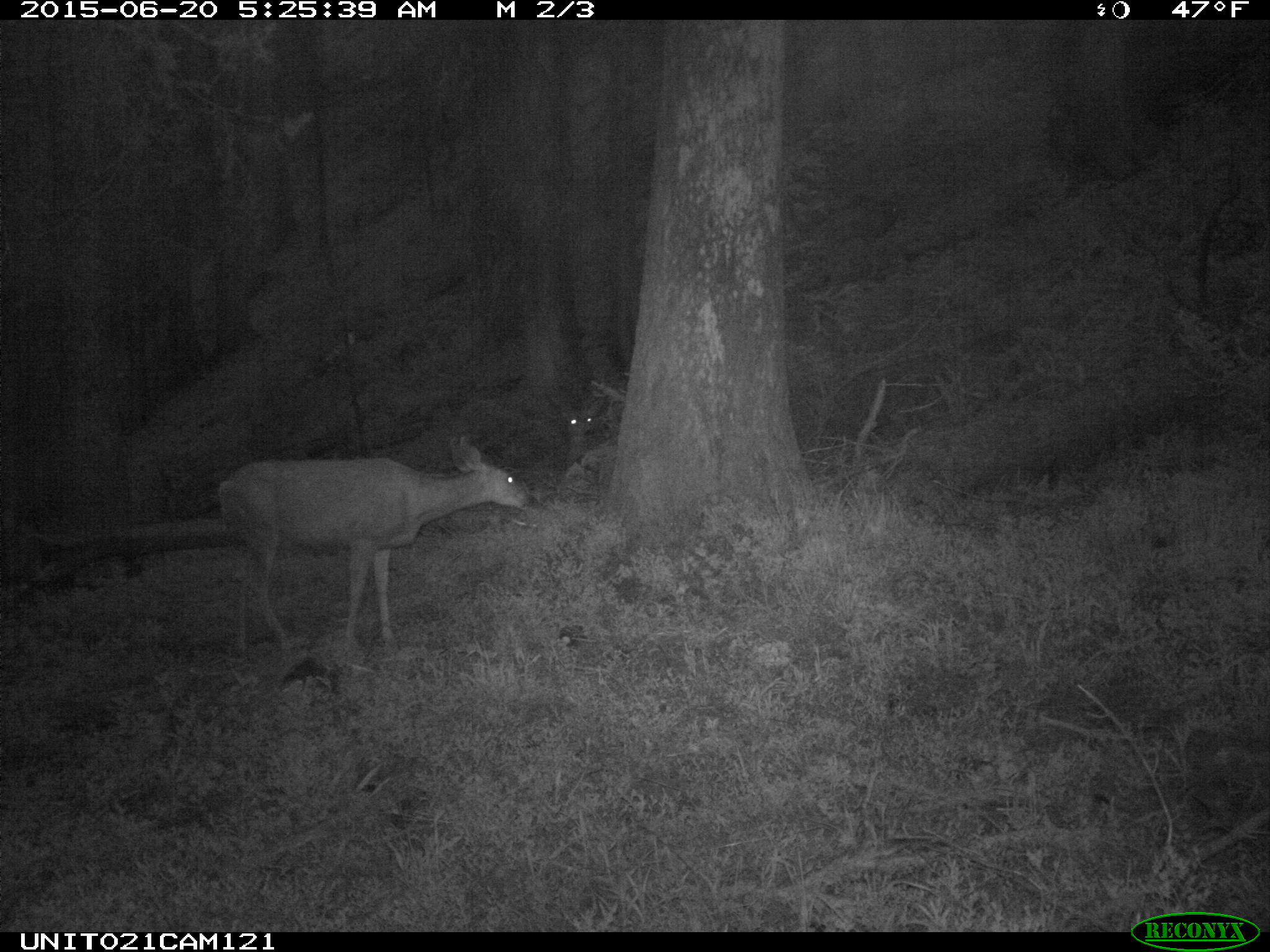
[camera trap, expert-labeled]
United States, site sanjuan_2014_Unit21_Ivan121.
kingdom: Animalia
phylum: Chordata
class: Mammalia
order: Artiodactyla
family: Cervidae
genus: Odocoileus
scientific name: Odocoileus hemionus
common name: mule deer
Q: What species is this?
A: Odocoileus hemionus (mule deer).